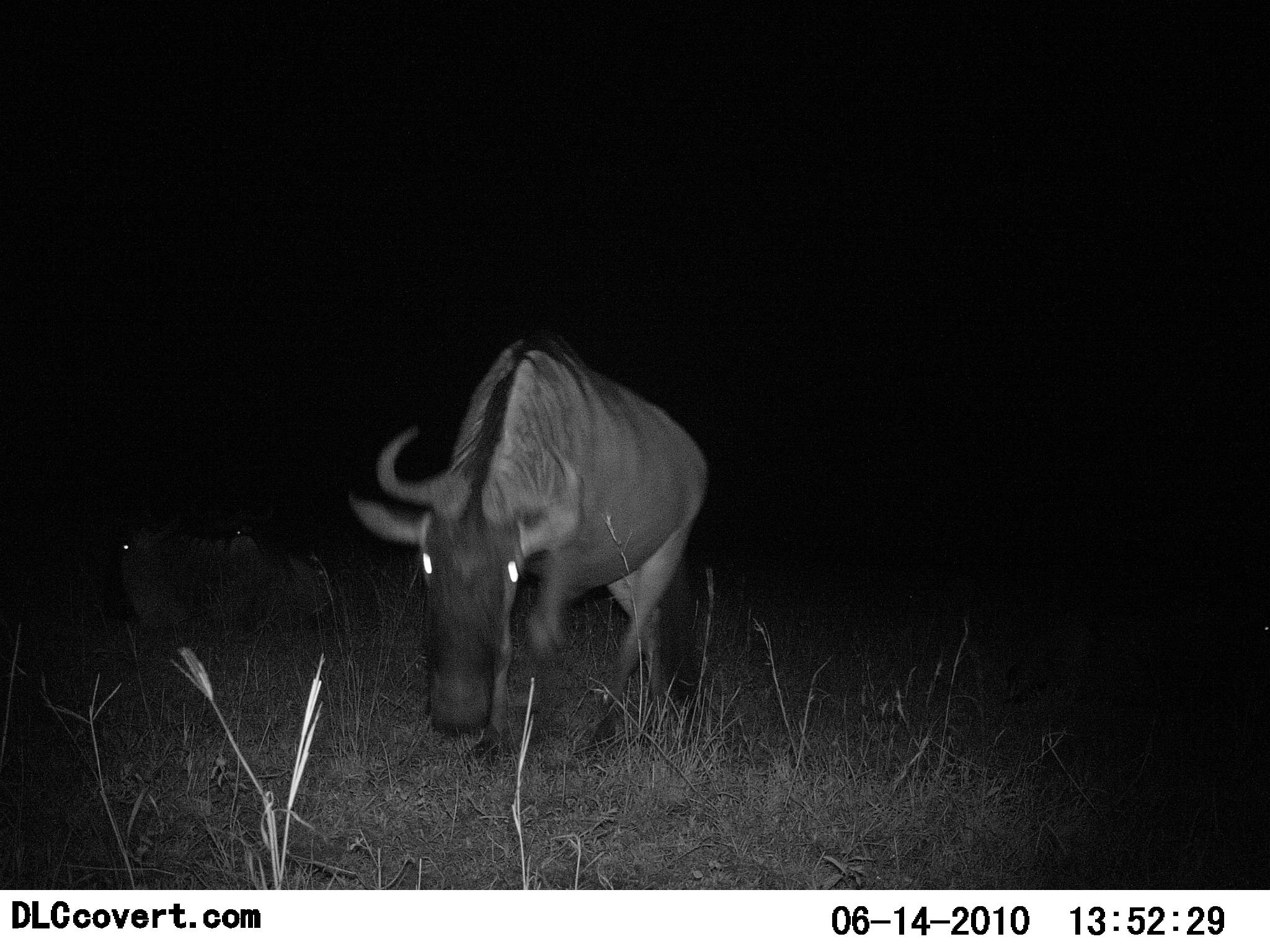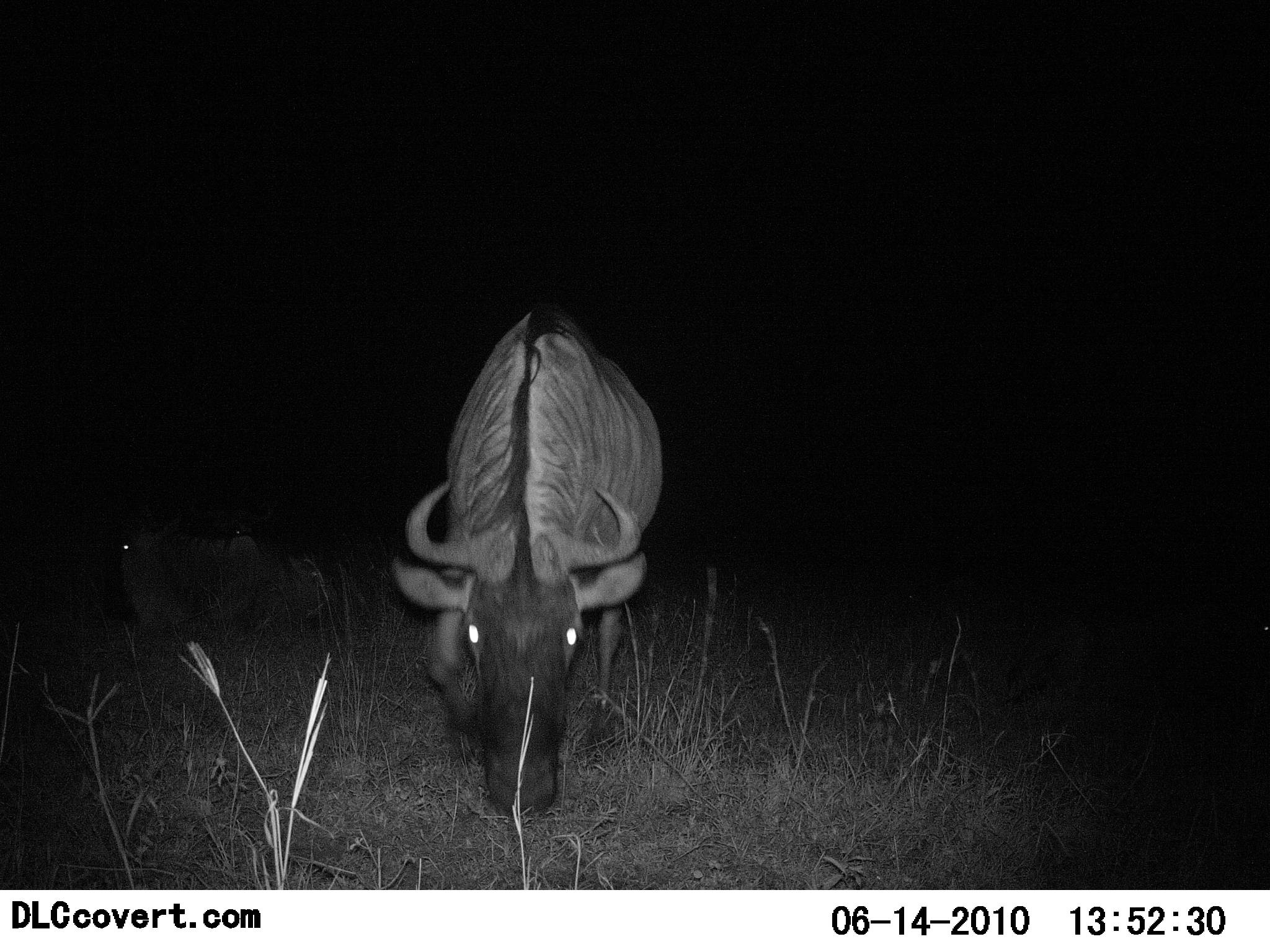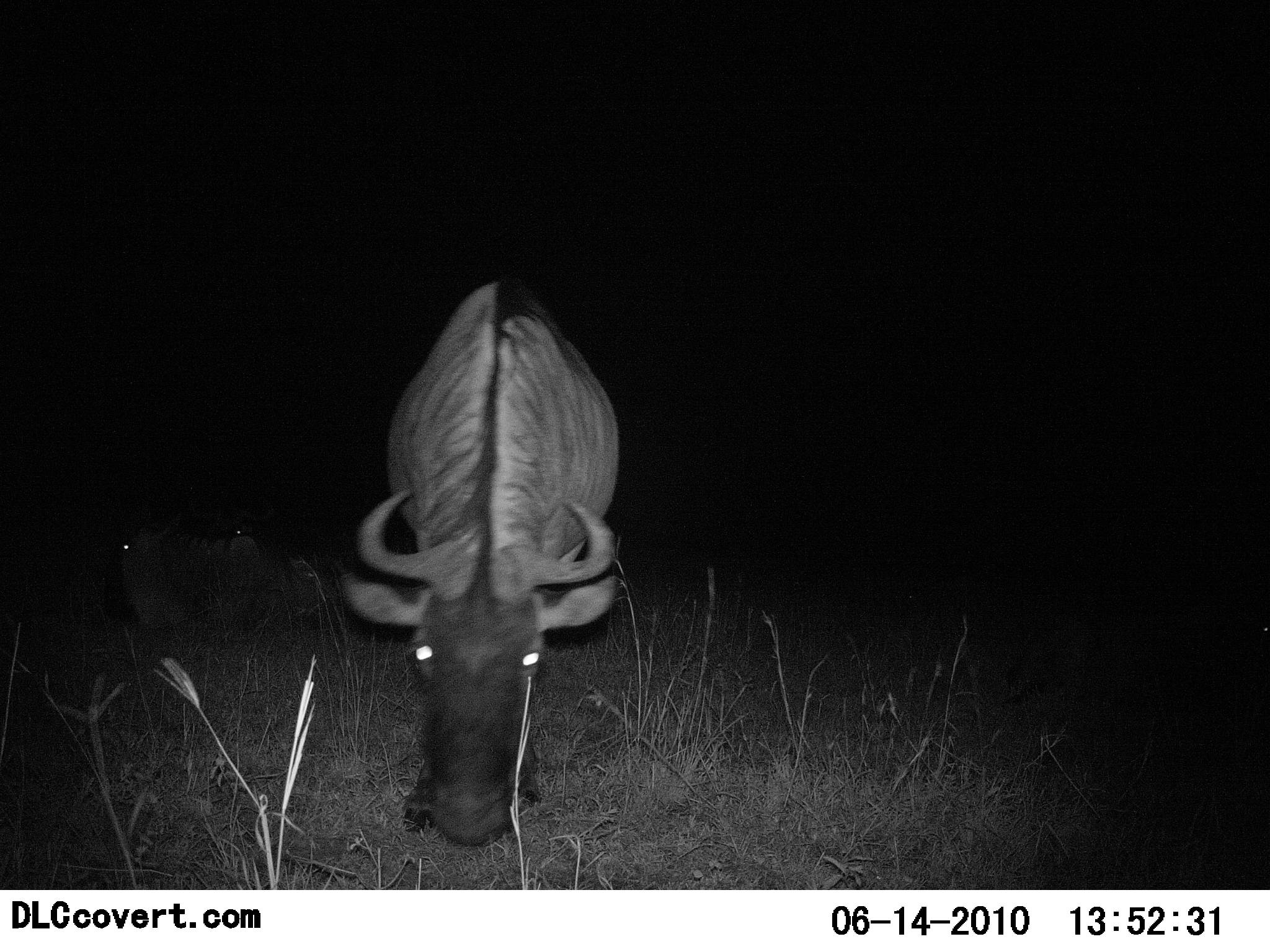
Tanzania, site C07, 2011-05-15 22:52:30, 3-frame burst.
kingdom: Animalia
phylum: Chordata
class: Mammalia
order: Artiodactyla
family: Bovidae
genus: Connochaetes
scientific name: Connochaetes taurinus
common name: blue wildebeest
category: wildebeest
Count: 3.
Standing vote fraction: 10%.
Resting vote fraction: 40%.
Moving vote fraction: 70%.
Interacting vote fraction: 0%.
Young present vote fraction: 0%.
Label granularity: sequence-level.